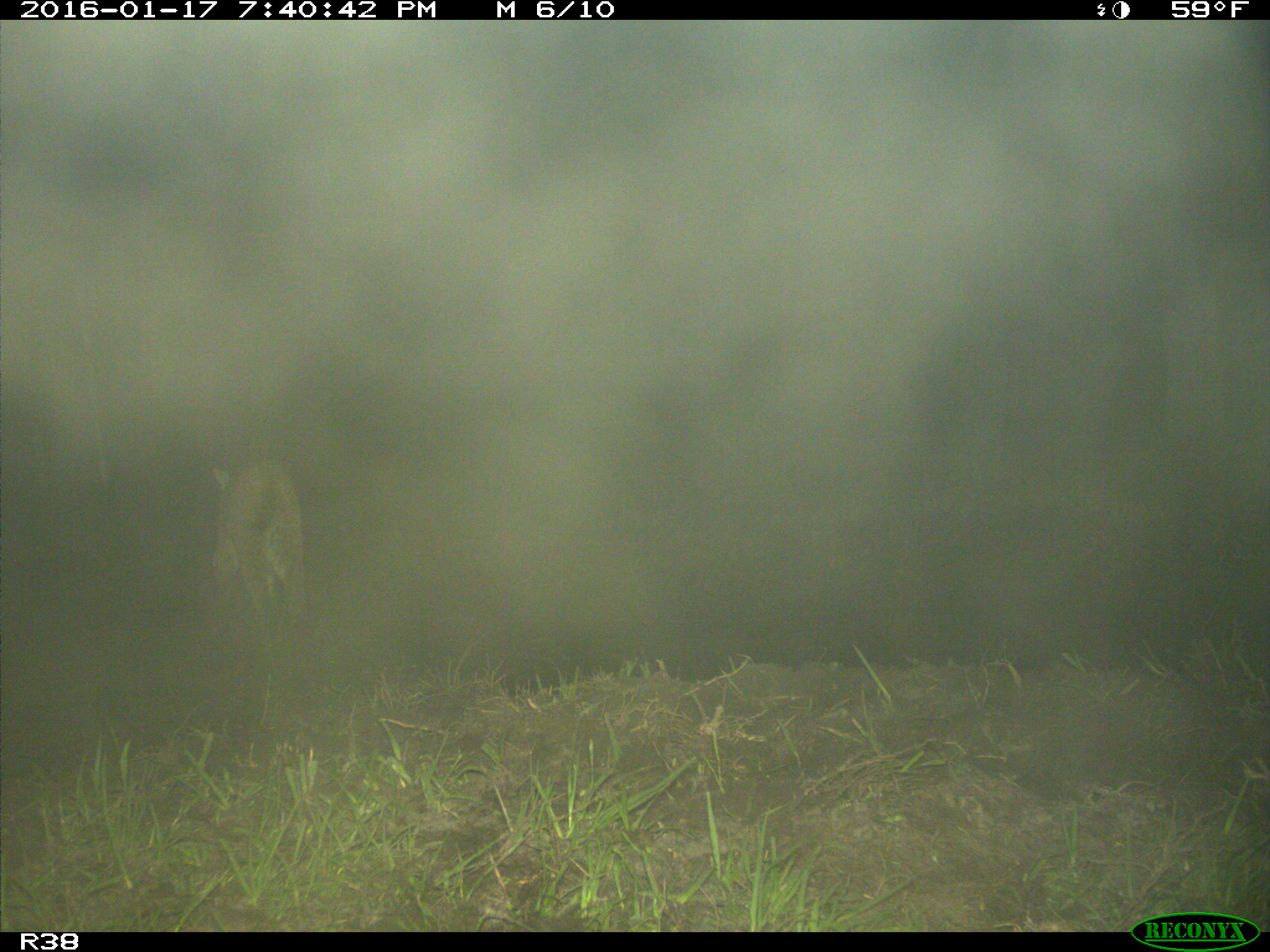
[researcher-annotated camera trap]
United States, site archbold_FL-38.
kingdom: Animalia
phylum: Chordata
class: Mammalia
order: Carnivora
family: Felidae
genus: Lynx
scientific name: Lynx rufus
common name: bobcat